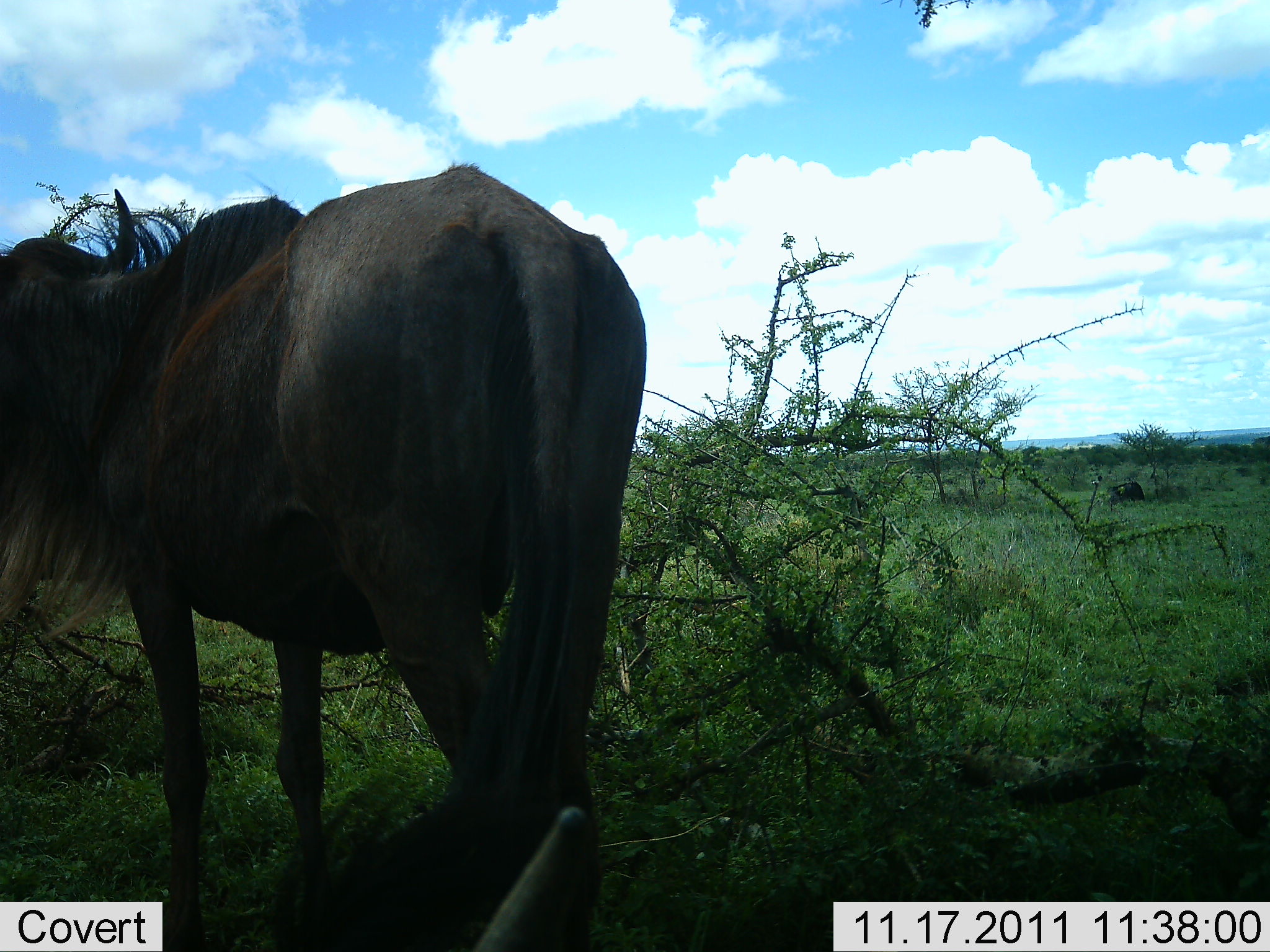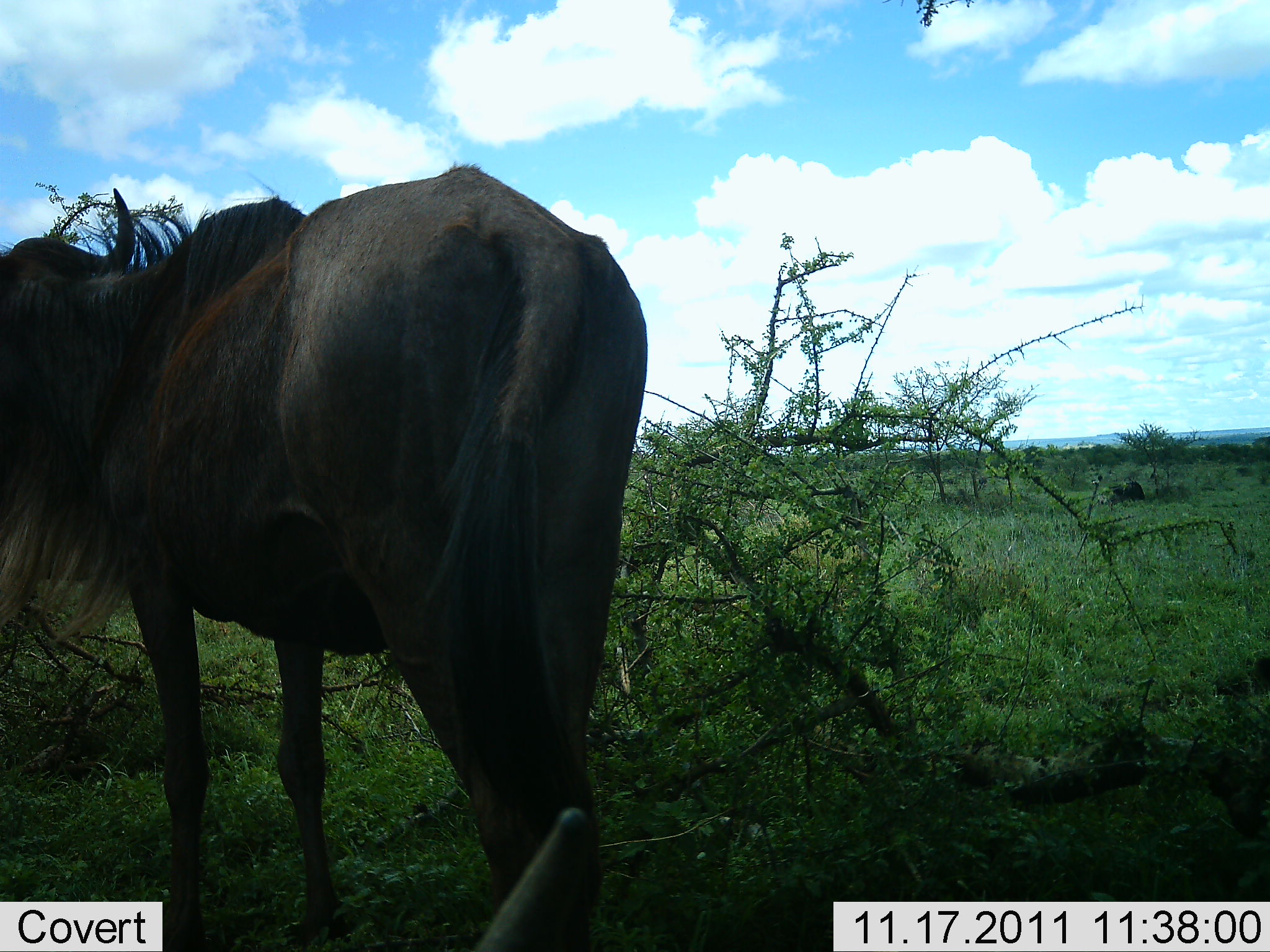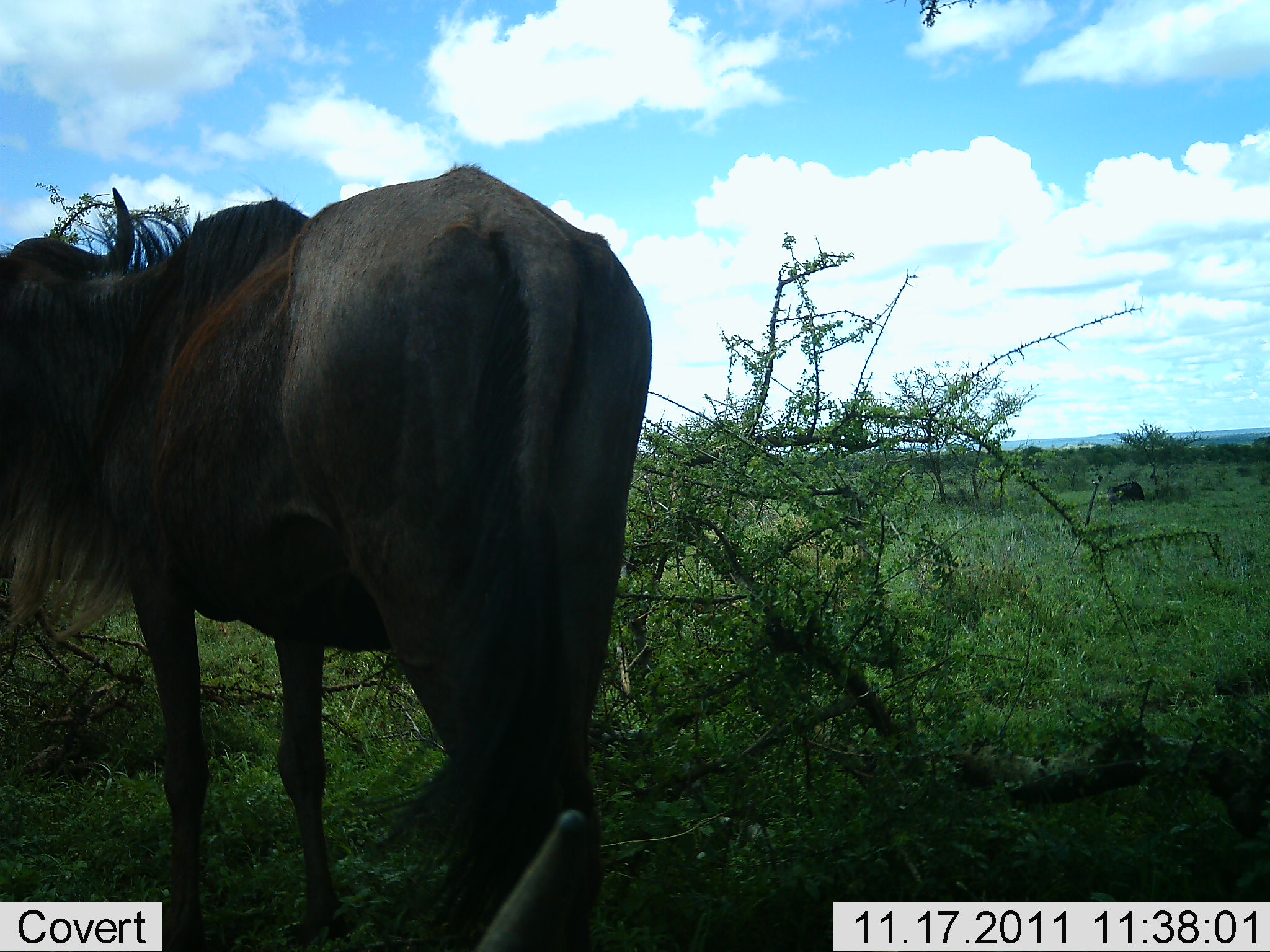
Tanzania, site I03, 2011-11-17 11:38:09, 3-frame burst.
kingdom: Animalia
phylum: Chordata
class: Mammalia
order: Artiodactyla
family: Bovidae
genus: Connochaetes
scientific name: Connochaetes taurinus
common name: blue wildebeest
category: wildebeest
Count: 1.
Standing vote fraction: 100%.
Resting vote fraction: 9%.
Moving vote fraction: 0%.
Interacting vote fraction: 0%.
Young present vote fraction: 0%.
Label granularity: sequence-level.